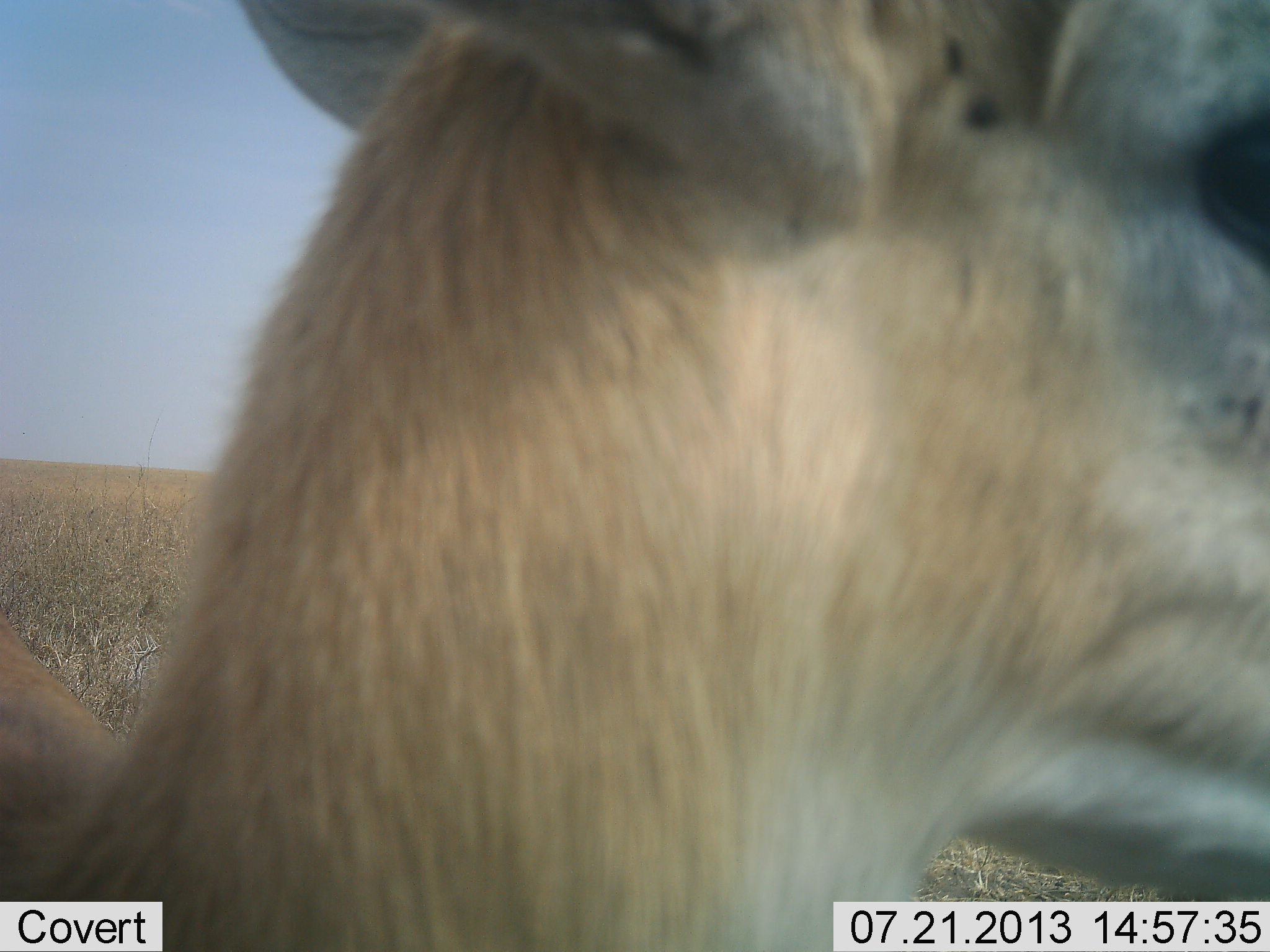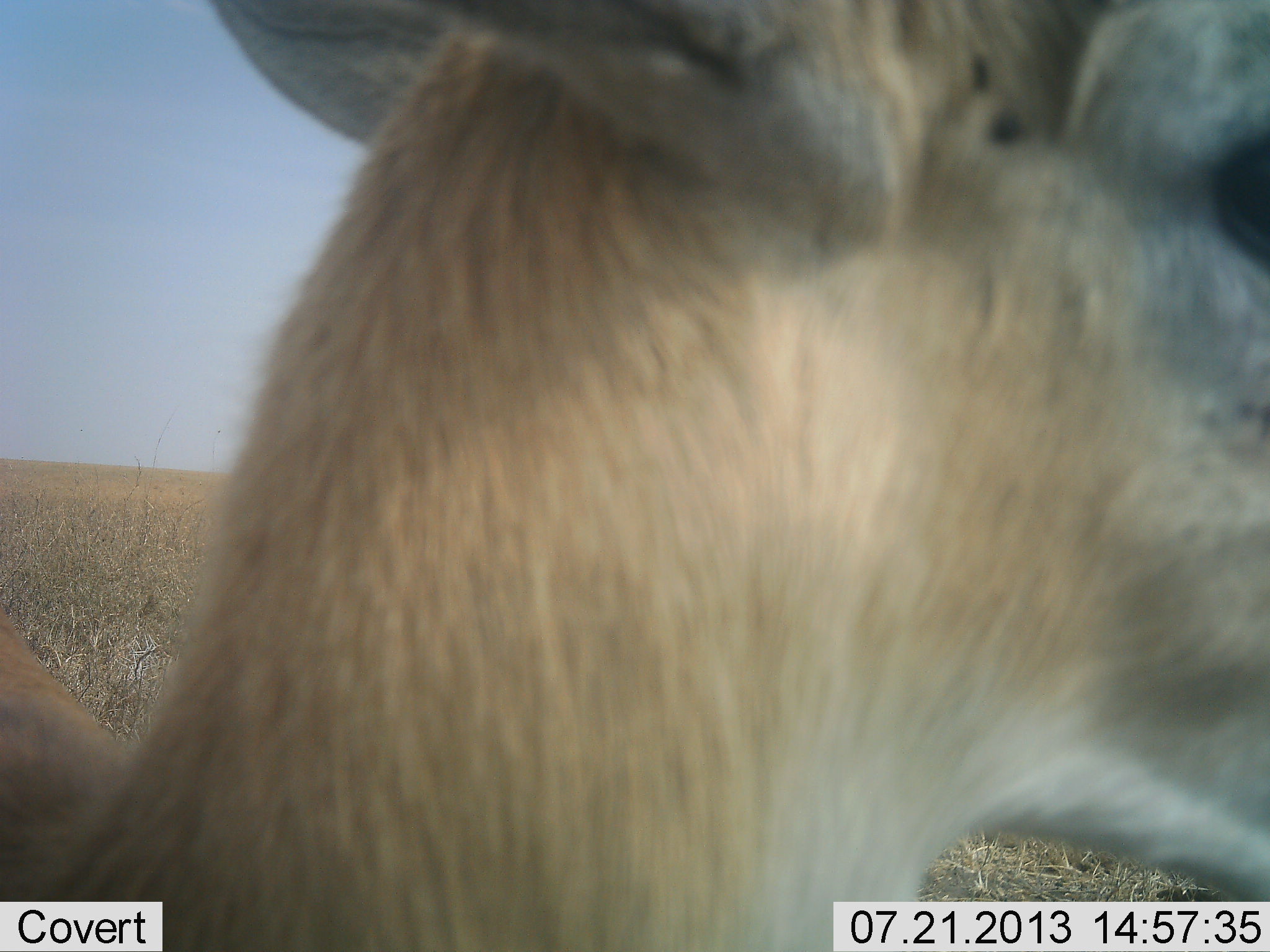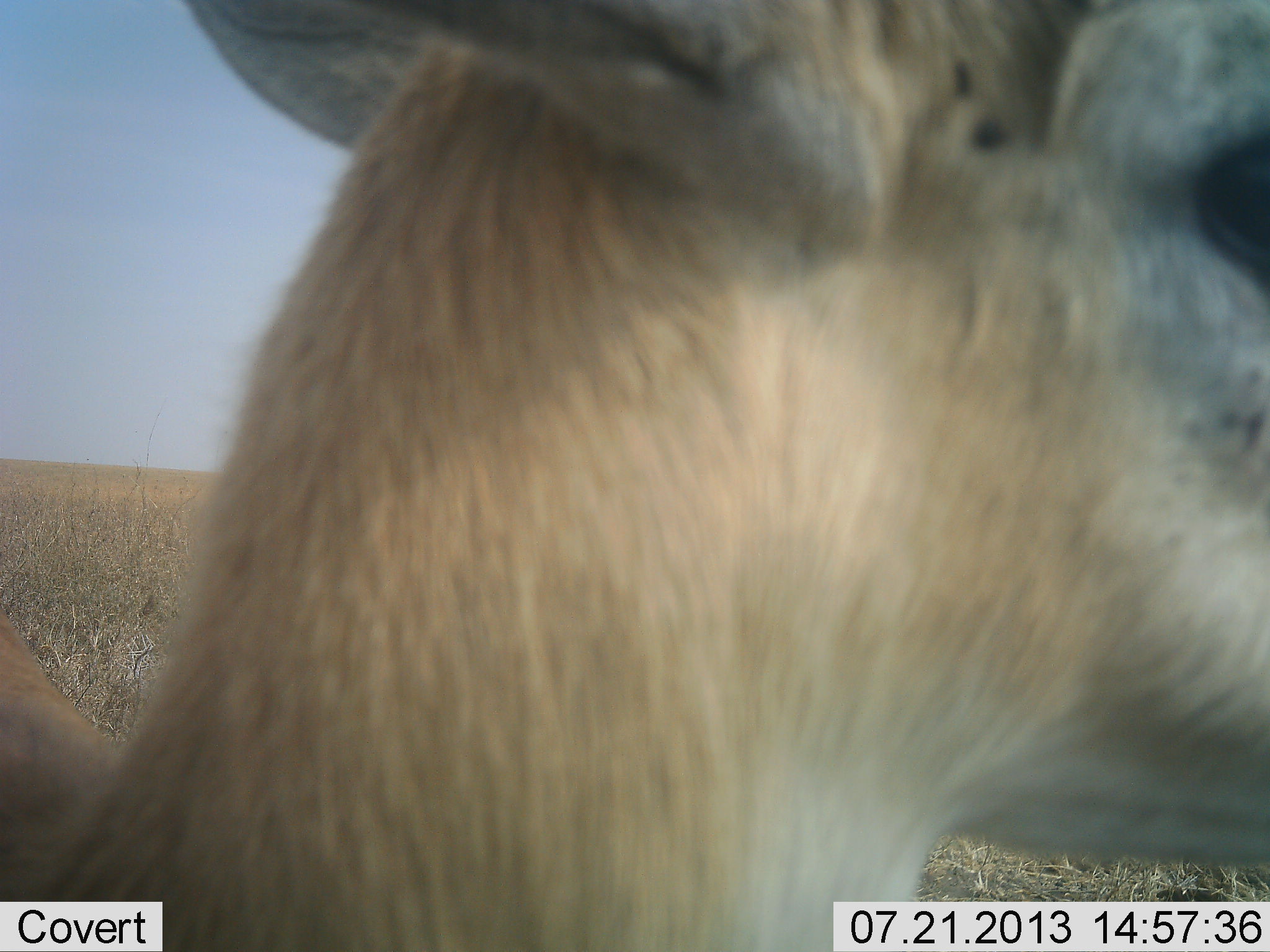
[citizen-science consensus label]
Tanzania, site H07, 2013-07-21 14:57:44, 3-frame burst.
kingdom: Animalia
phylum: Chordata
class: Mammalia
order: Artiodactyla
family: Bovidae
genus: Eudorcas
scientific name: Eudorcas thomsonii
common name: thomson's gazelle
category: gazellethomsons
Gazellethomsons (thomson's gazelle) (Eudorcas thomsonii), count 1. Behavior (volunteer vote fractions): standing 89%, resting 0%, moving 0%, interacting 0%. Young present (vote fraction): 0%. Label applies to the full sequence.